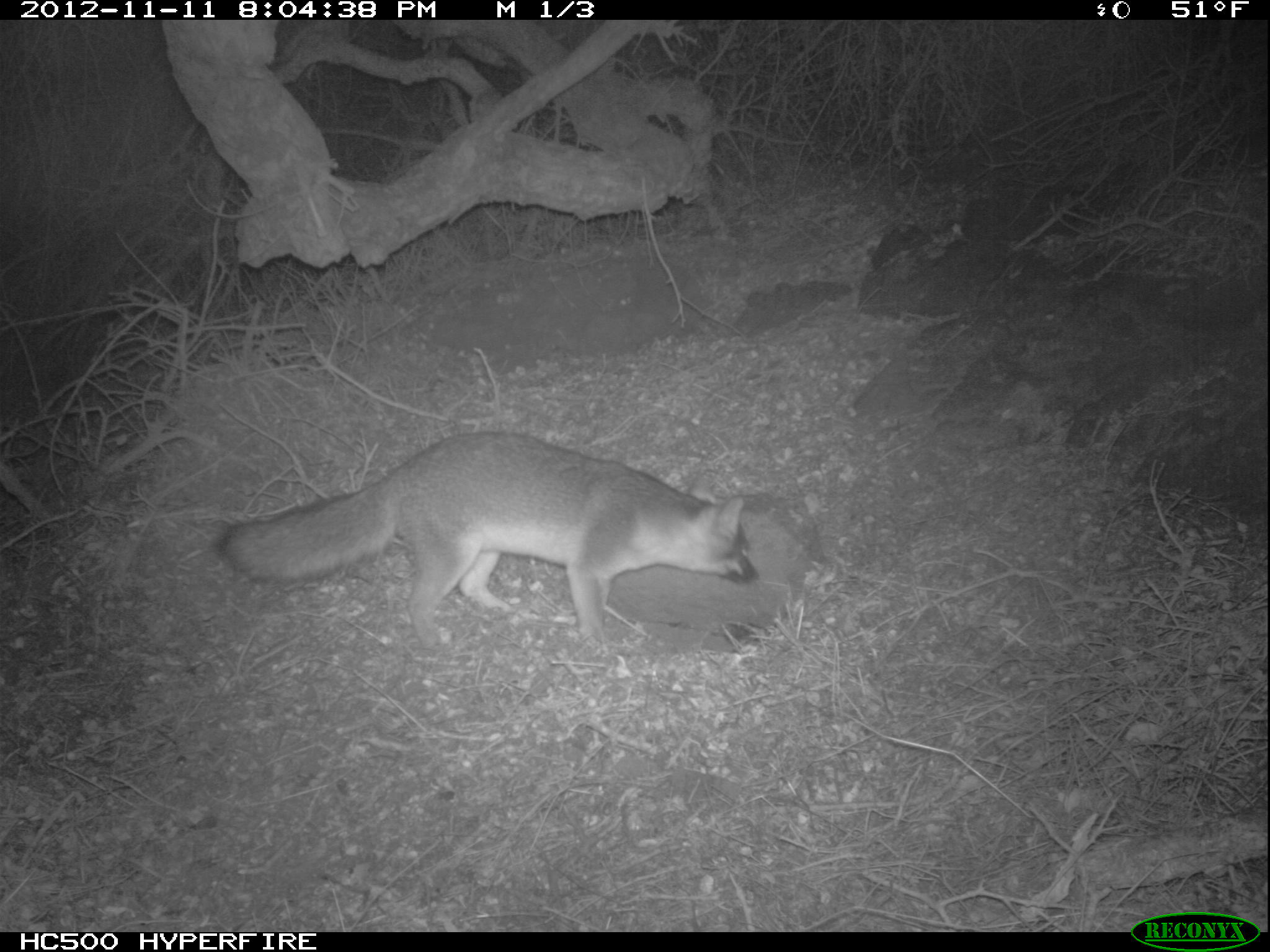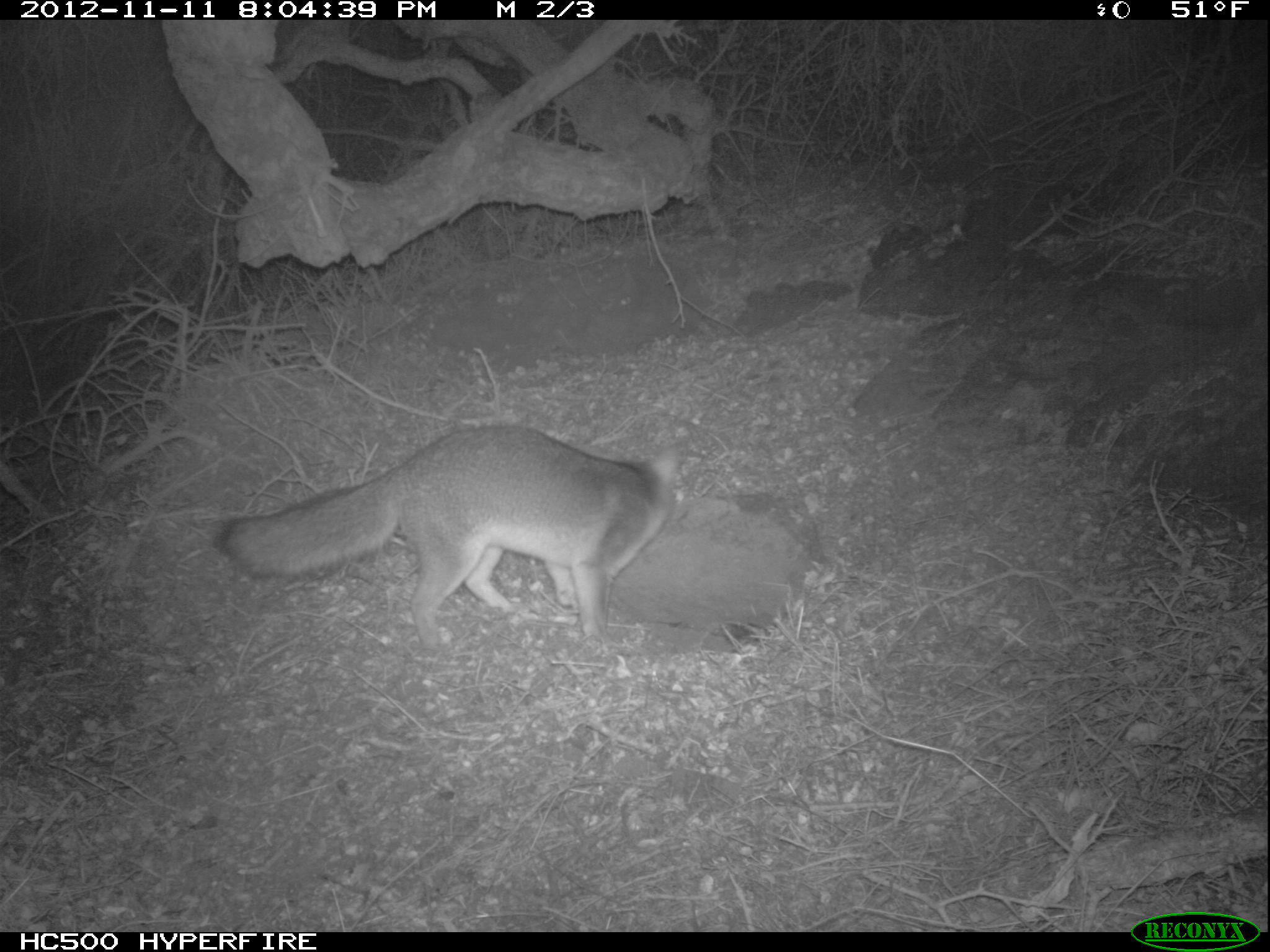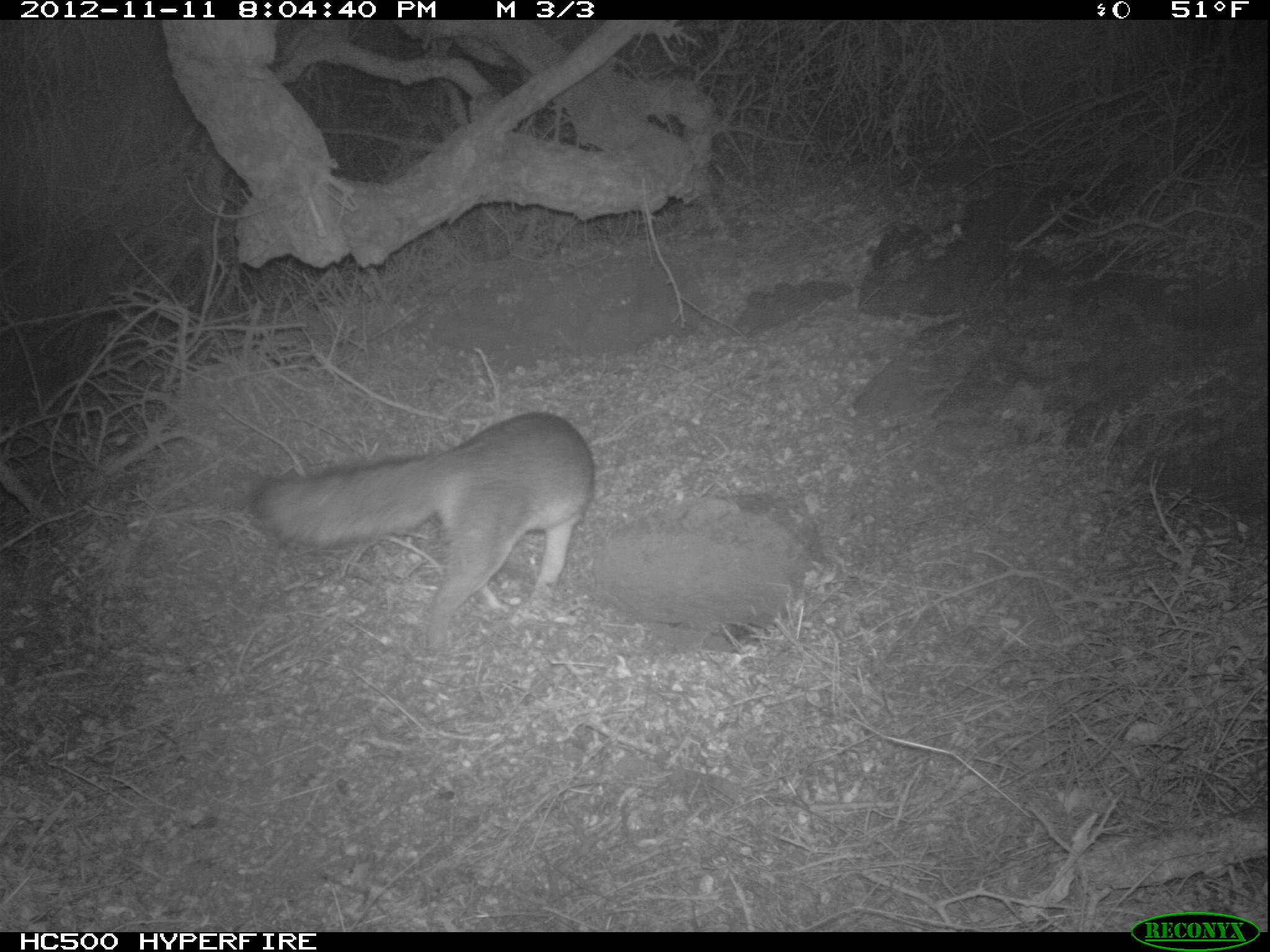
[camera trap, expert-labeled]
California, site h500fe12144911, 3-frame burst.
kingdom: Animalia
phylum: Chordata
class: Mammalia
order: Carnivora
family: Canidae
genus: Urocyon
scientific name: Urocyon littoralis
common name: island fox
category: fox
Fox (island fox) (Urocyon littoralis).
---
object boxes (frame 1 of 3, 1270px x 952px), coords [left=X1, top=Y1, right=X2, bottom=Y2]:
fox: [left=216, top=431, right=760, bottom=650]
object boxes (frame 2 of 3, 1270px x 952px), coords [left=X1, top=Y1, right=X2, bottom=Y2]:
fox: [left=212, top=426, right=677, bottom=652]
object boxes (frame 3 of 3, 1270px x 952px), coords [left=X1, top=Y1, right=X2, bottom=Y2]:
fox: [left=248, top=410, right=593, bottom=648]